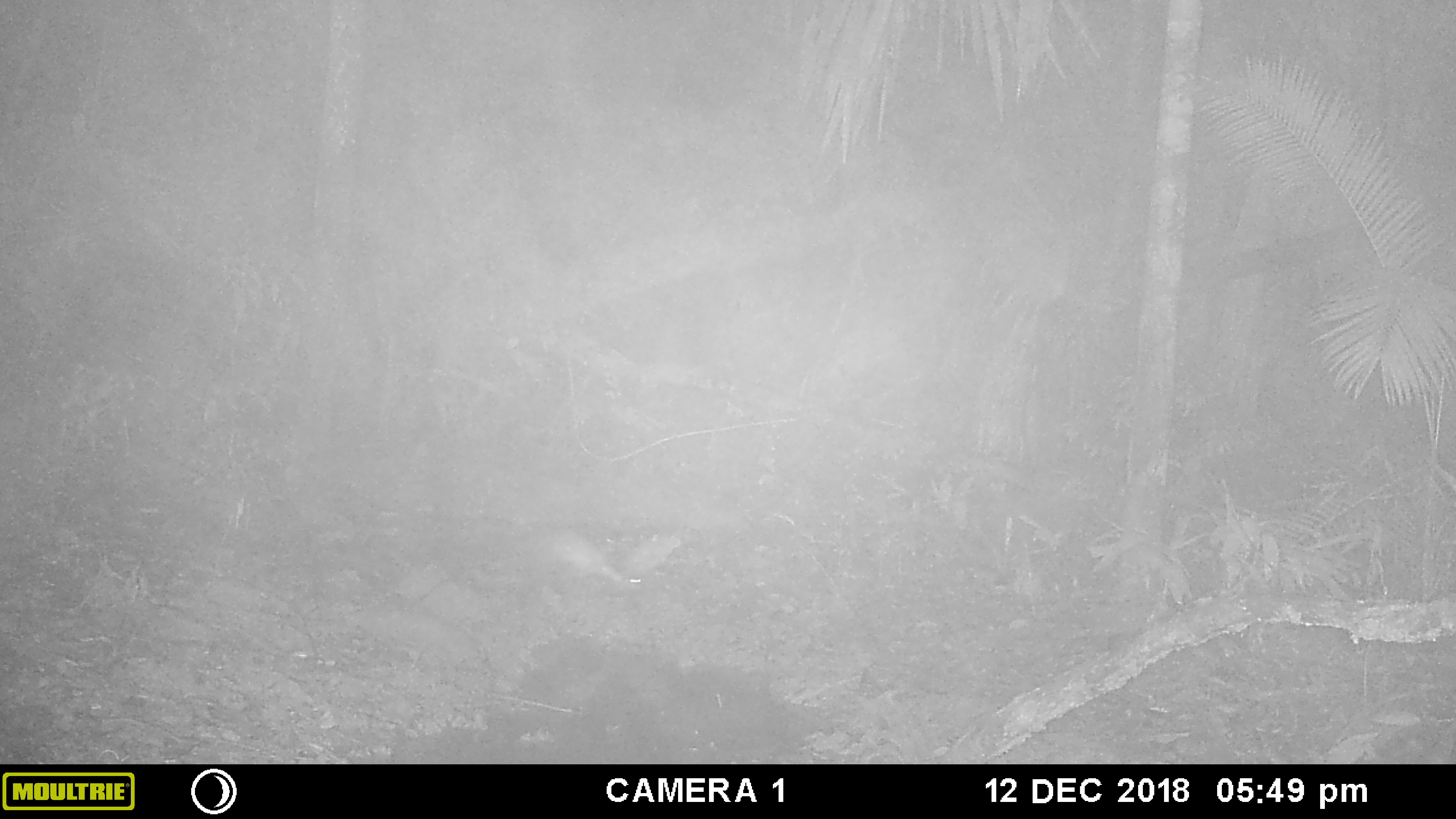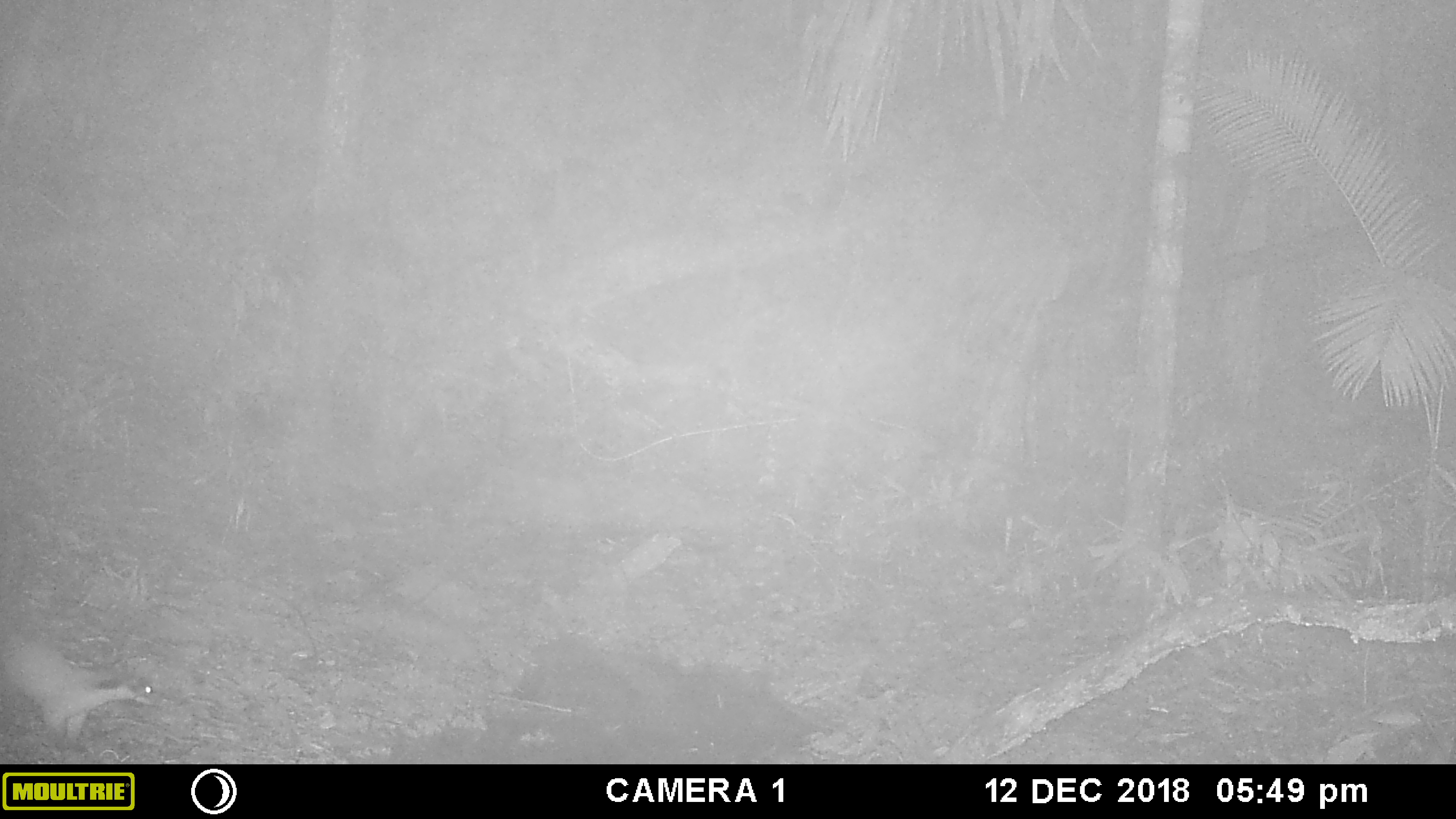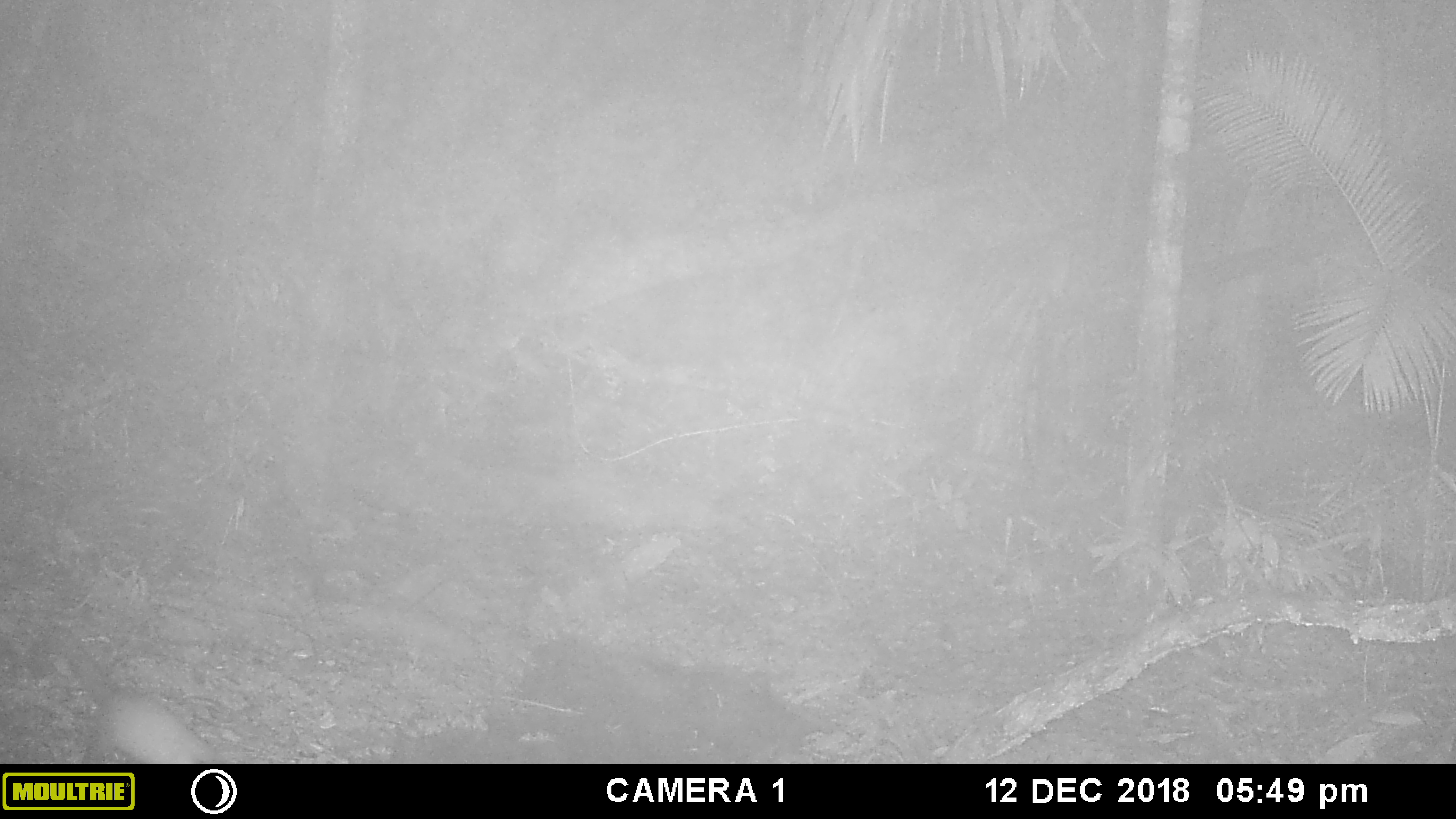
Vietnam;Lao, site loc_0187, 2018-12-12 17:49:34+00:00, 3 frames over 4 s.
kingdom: Animalia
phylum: Chordata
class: Mammalia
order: Carnivora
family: Mustelidae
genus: Martes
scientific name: Martes flavigula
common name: yellow-throated marten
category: yellow throated marten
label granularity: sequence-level